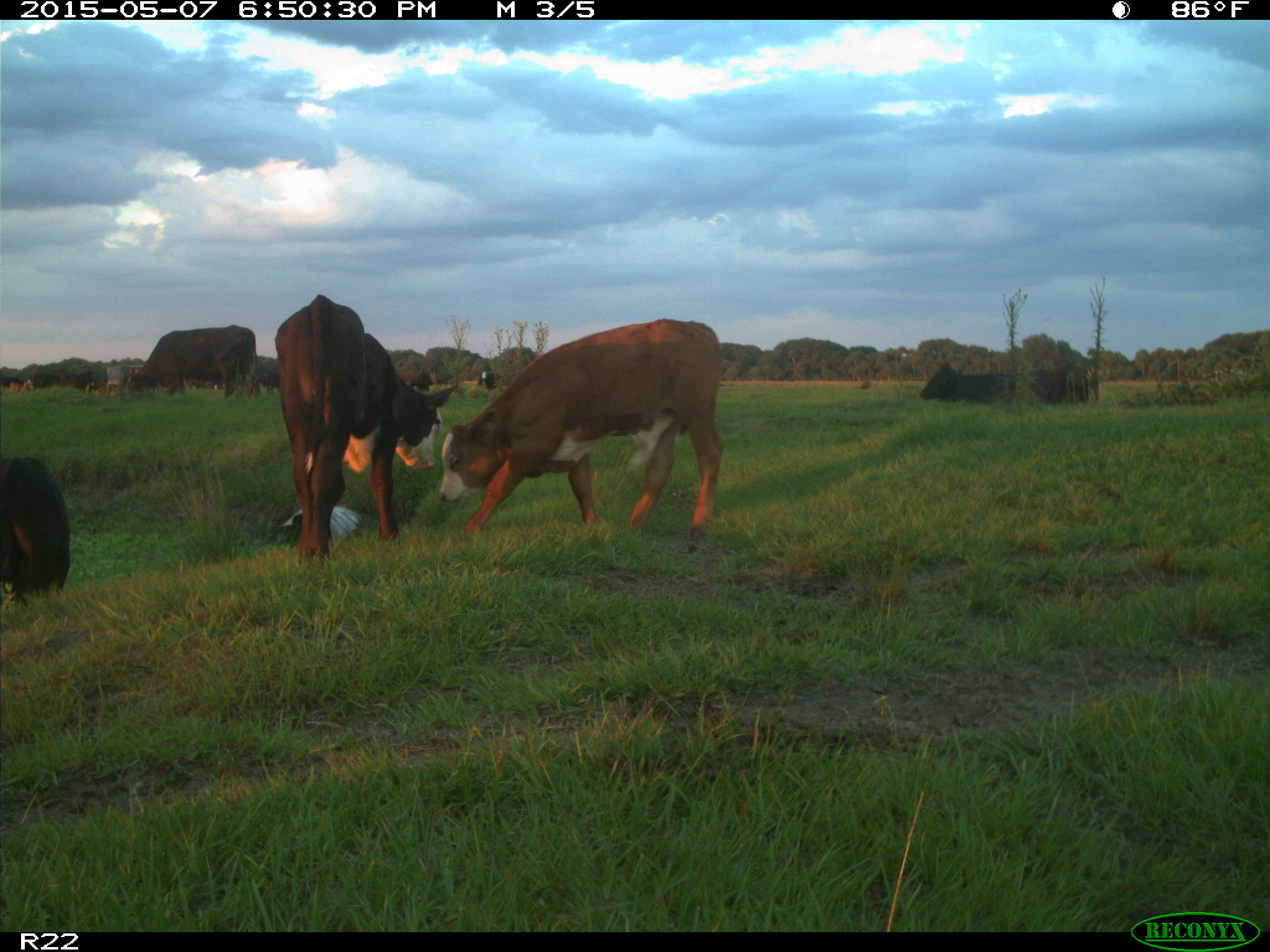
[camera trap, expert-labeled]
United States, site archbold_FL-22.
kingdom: Animalia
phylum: Chordata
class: Mammalia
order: Artiodactyla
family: Bovidae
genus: Bos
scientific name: Bos taurus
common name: domestic cow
Bos taurus (domestic cow).